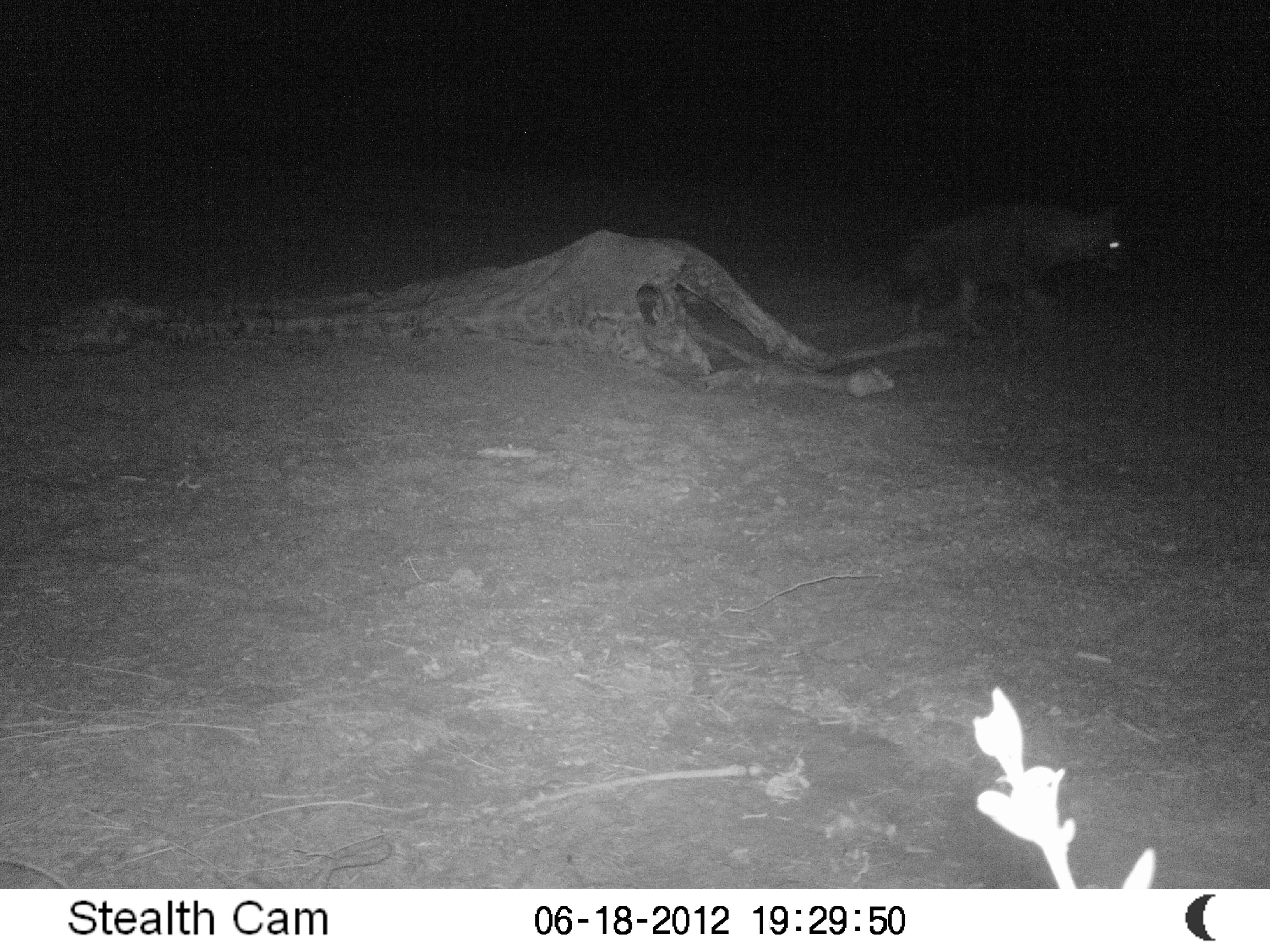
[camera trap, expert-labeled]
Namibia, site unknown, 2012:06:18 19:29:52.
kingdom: Animalia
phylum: Chordata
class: Mammalia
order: Carnivora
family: Hyaenidae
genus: Parahyaena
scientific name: Parahyaena brunnea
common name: brown hyena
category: hyaena brunnea